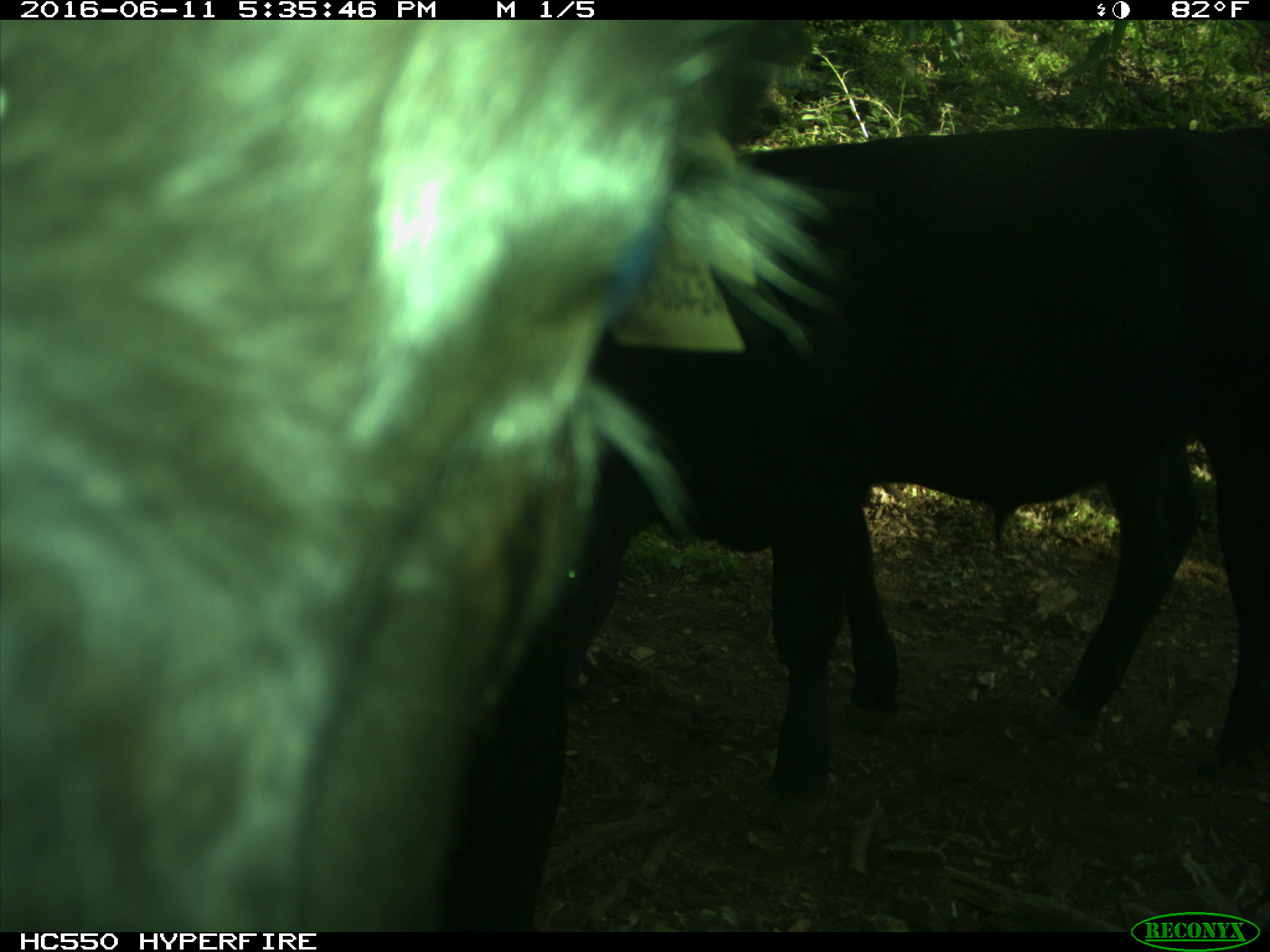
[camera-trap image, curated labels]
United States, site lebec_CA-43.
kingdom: Animalia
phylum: Chordata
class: Mammalia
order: Artiodactyla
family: Bovidae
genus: Bos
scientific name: Bos taurus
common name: domestic cow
Bos taurus (domestic cow).